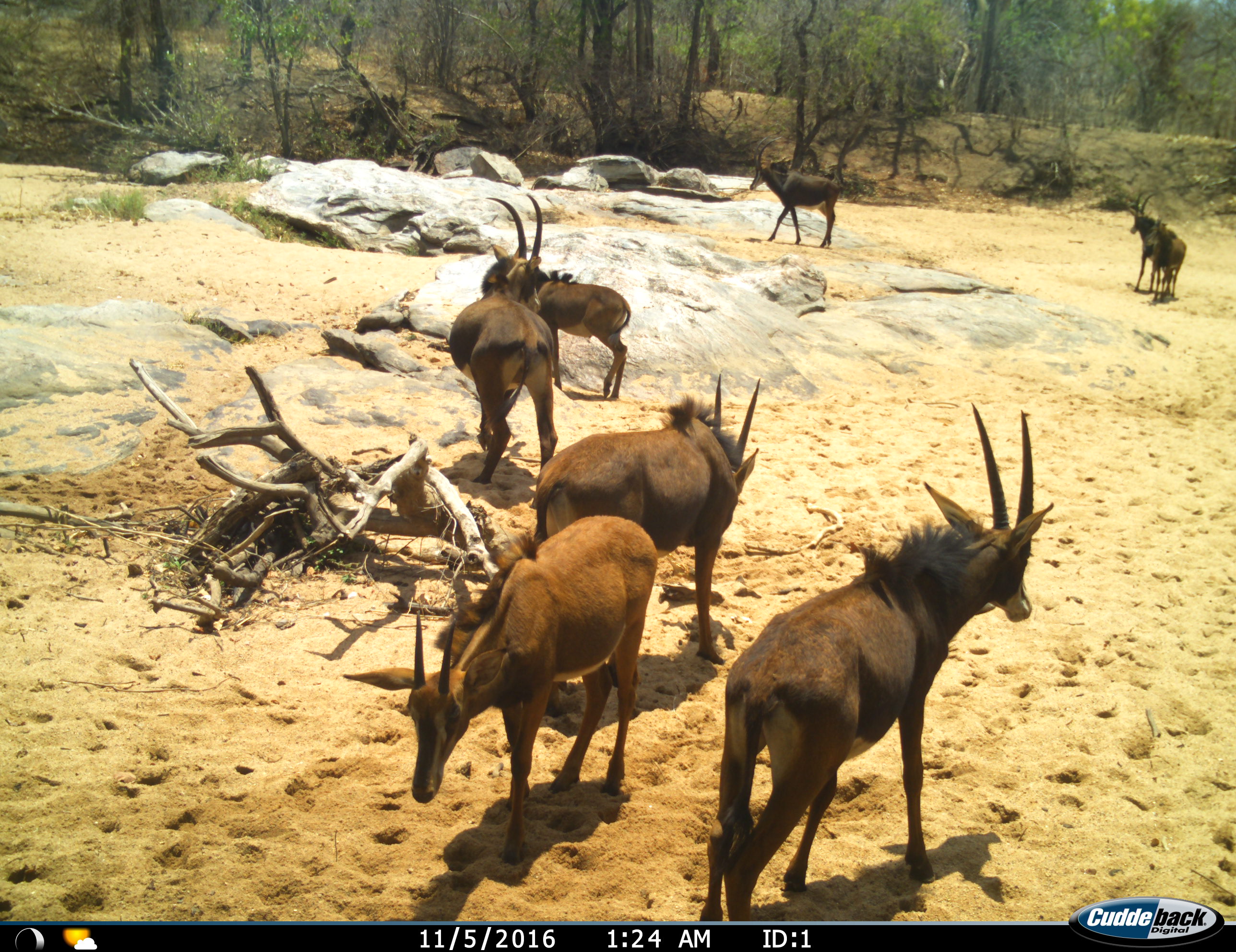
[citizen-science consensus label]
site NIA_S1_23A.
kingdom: Animalia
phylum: Chordata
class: Mammalia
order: Artiodactyla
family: Bovidae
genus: Hippotragus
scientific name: Hippotragus niger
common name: sable antelope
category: sable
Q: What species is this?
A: Sable (sable antelope) (Hippotragus niger).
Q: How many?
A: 8.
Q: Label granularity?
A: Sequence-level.